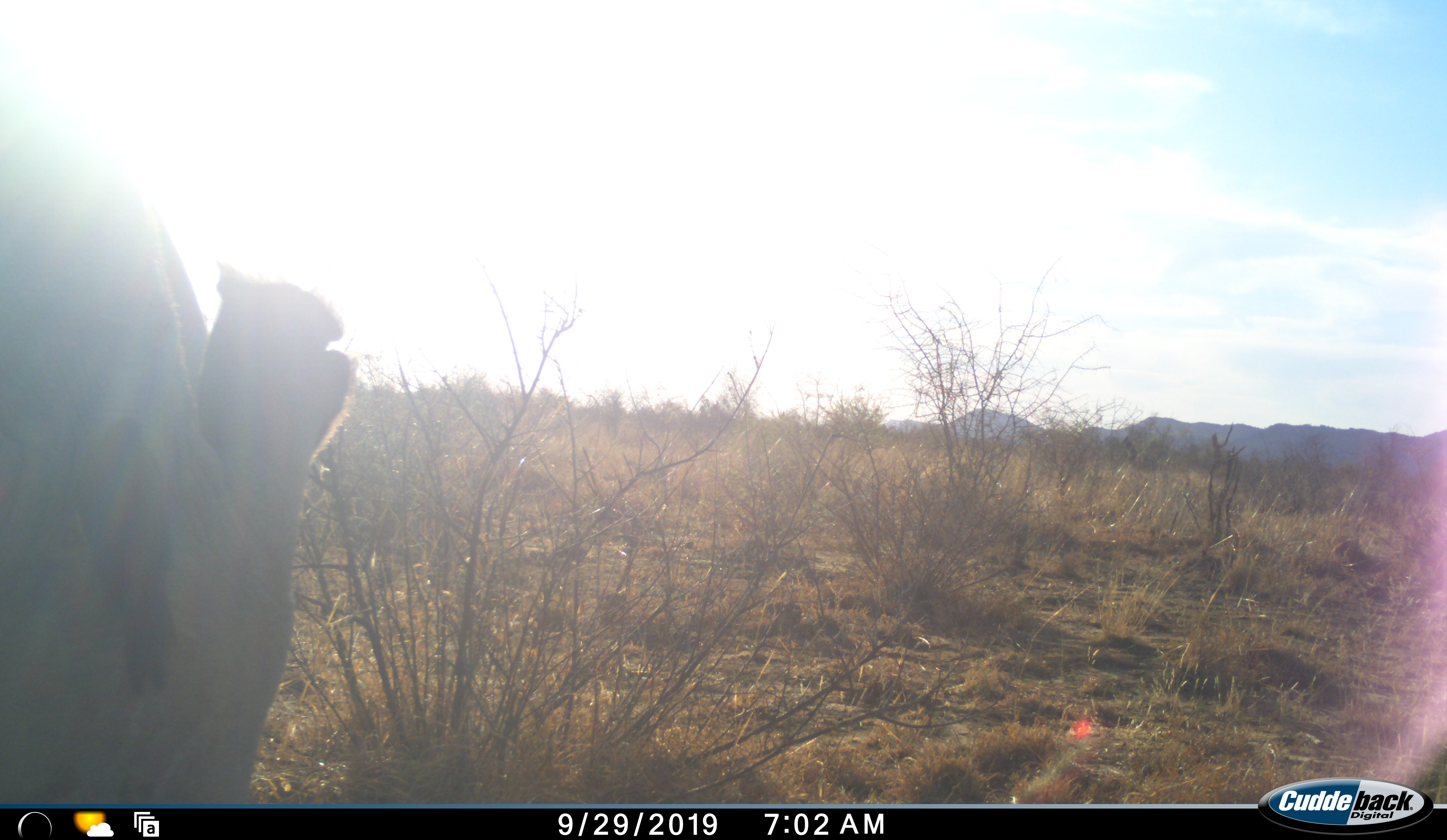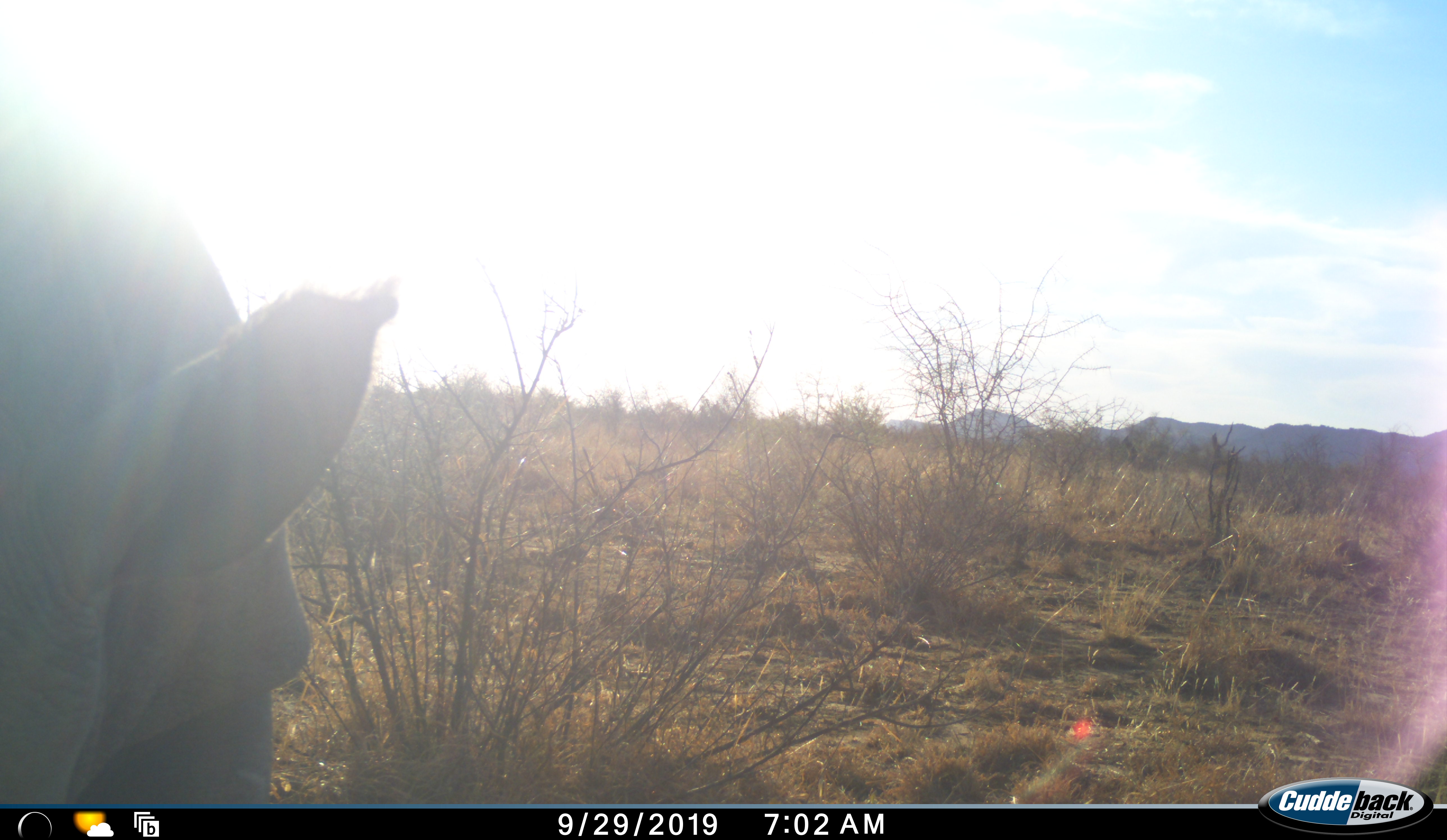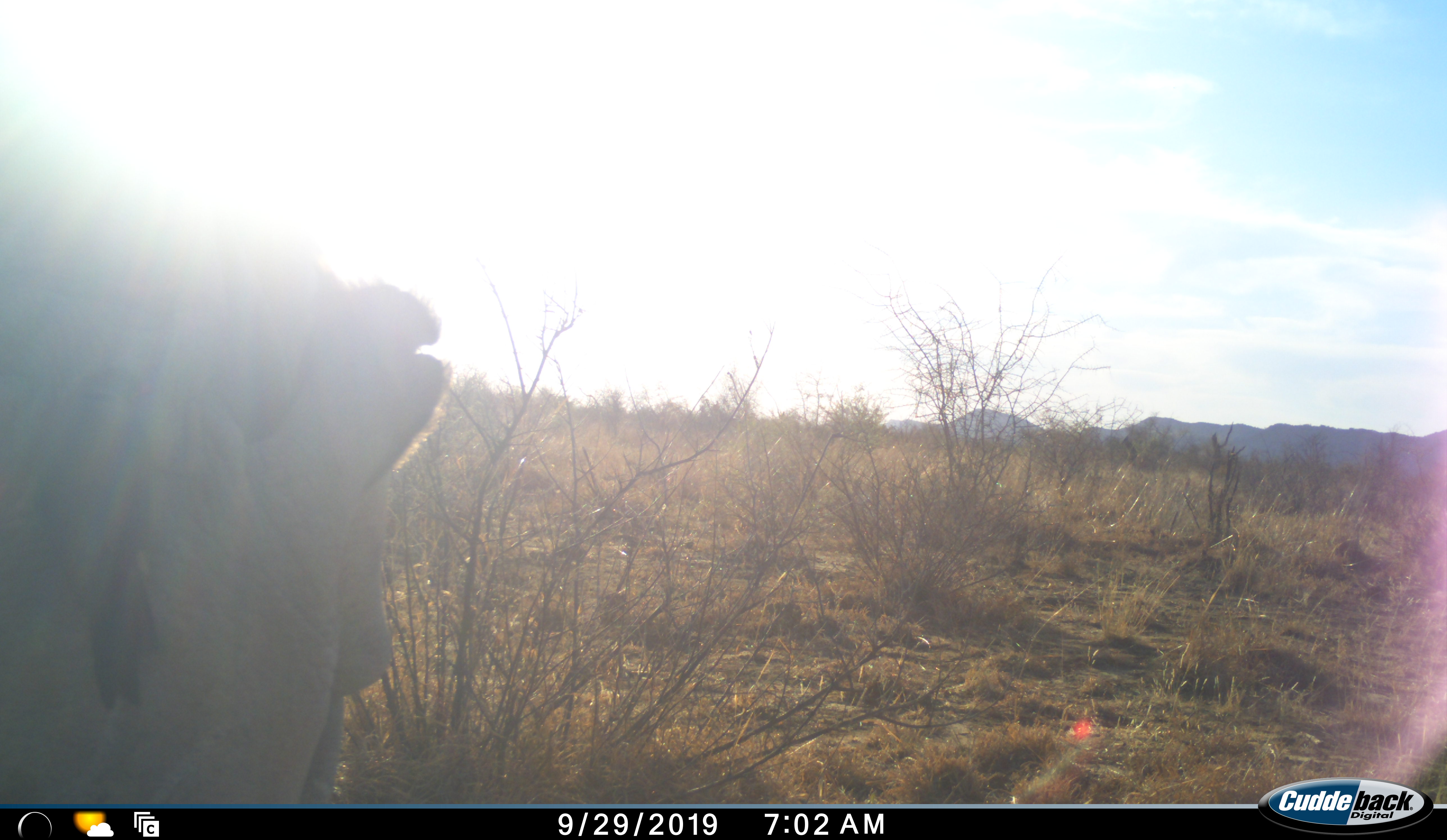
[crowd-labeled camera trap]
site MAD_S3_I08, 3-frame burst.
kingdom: Animalia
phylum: Chordata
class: Mammalia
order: Perissodactyla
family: Rhinocerotidae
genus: Ceratotherium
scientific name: Ceratotherium simum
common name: white rhinoceros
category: rhinoceroswhite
Rhinoceroswhite (white rhinoceros) (Ceratotherium simum), count 1. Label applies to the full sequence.